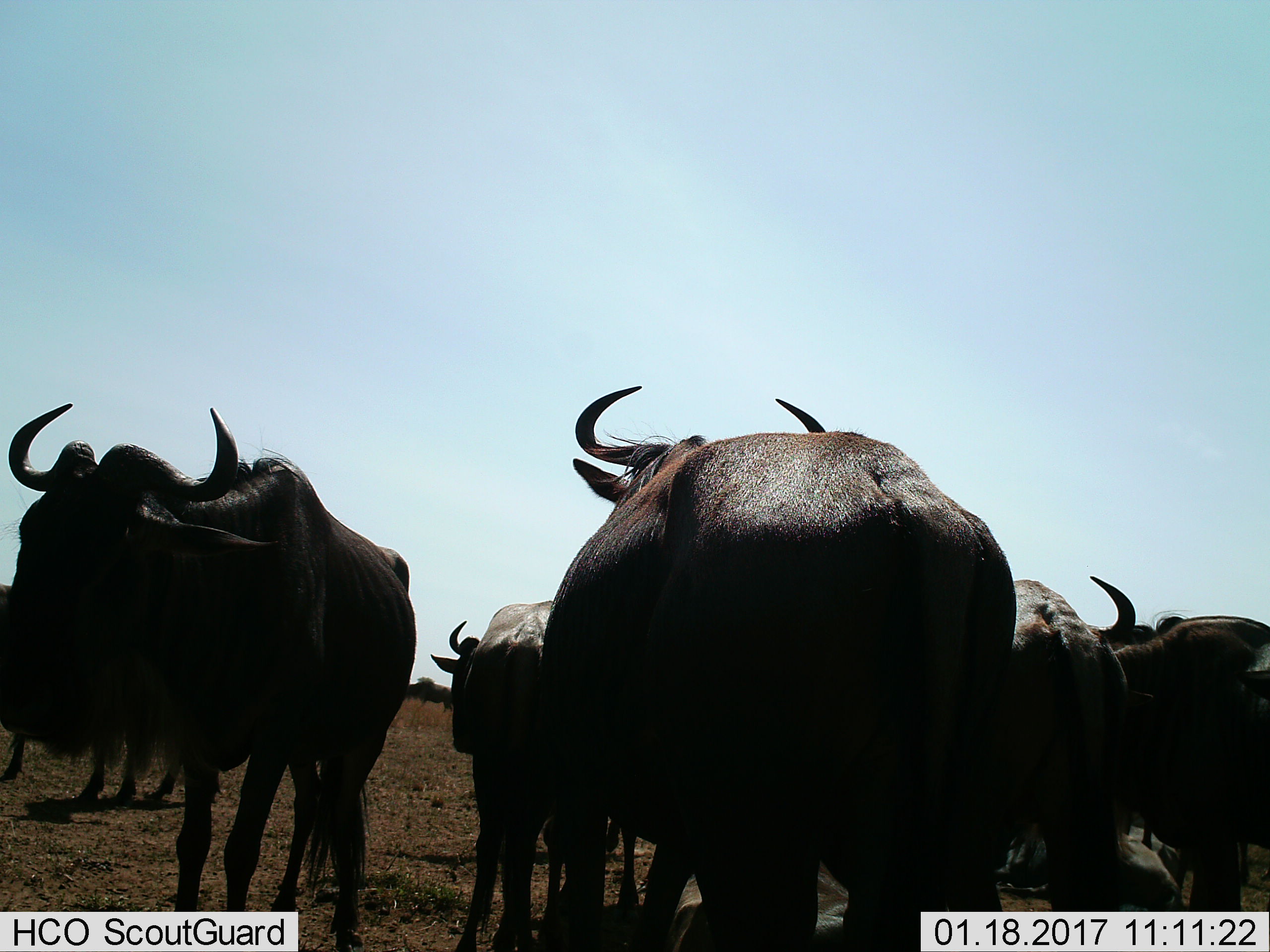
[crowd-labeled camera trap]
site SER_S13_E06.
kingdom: Animalia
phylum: Chordata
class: Mammalia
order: Artiodactyla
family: Bovidae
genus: Connochaetes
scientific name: Connochaetes taurinus taurinus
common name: blue wildebeest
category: wildebeestblue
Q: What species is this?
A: Wildebeestblue (blue wildebeest) (Connochaetes taurinus taurinus).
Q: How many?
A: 7.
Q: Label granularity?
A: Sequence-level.